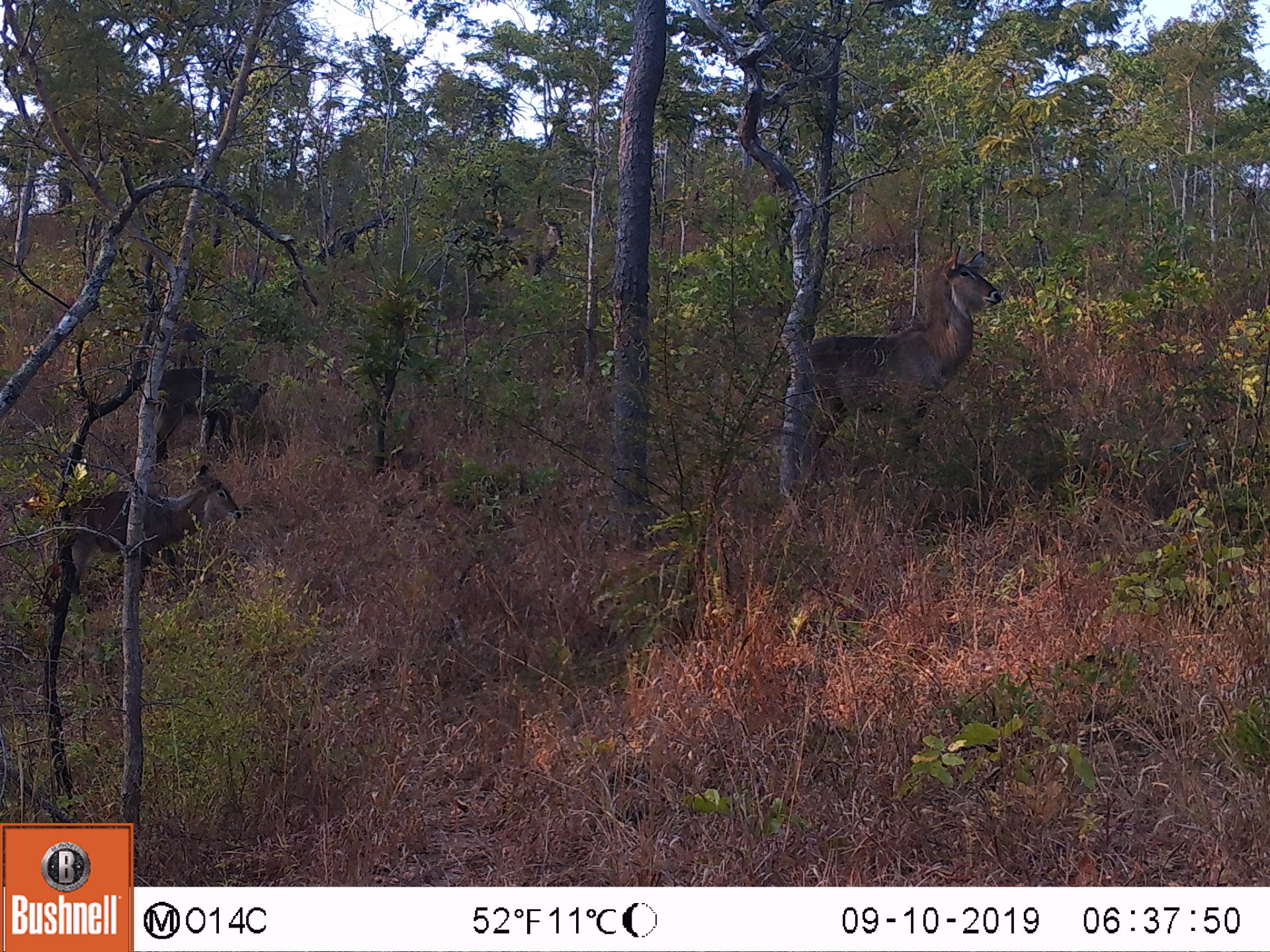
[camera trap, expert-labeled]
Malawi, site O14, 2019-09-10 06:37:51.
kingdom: Animalia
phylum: Chordata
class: Mammalia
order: Artiodactyla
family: Bovidae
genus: Kobus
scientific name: Kobus ellipsiprymnus ellipsiprymnus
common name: common waterbuck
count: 3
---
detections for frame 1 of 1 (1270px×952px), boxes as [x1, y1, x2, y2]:
common waterbuck: [798, 249, 1000, 473]; [35, 468, 239, 606]; [142, 369, 271, 461]